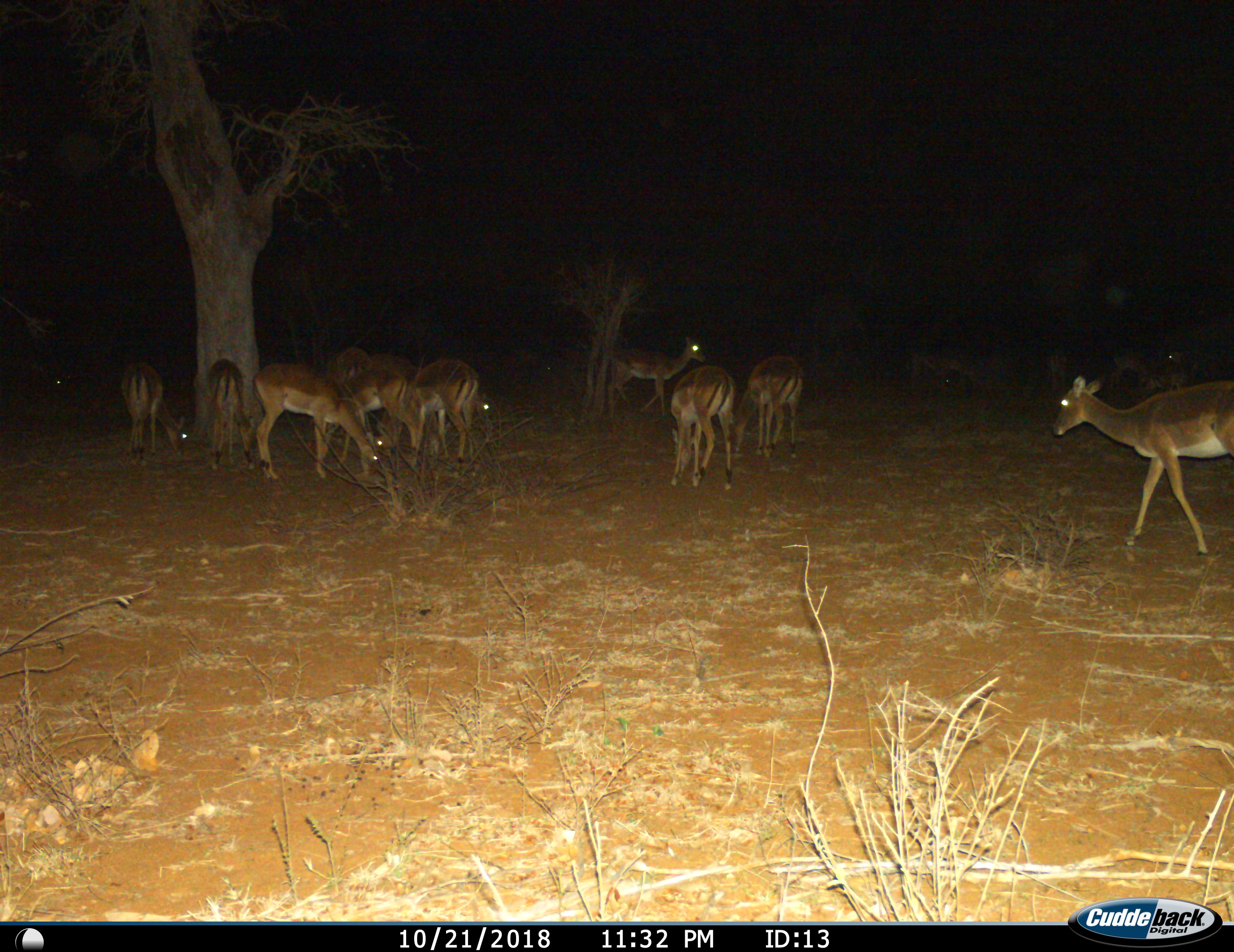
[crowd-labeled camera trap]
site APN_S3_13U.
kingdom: Animalia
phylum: Chordata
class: Mammalia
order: Artiodactyla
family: Bovidae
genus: Aepyceros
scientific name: Aepyceros melampus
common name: impala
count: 11-50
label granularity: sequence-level